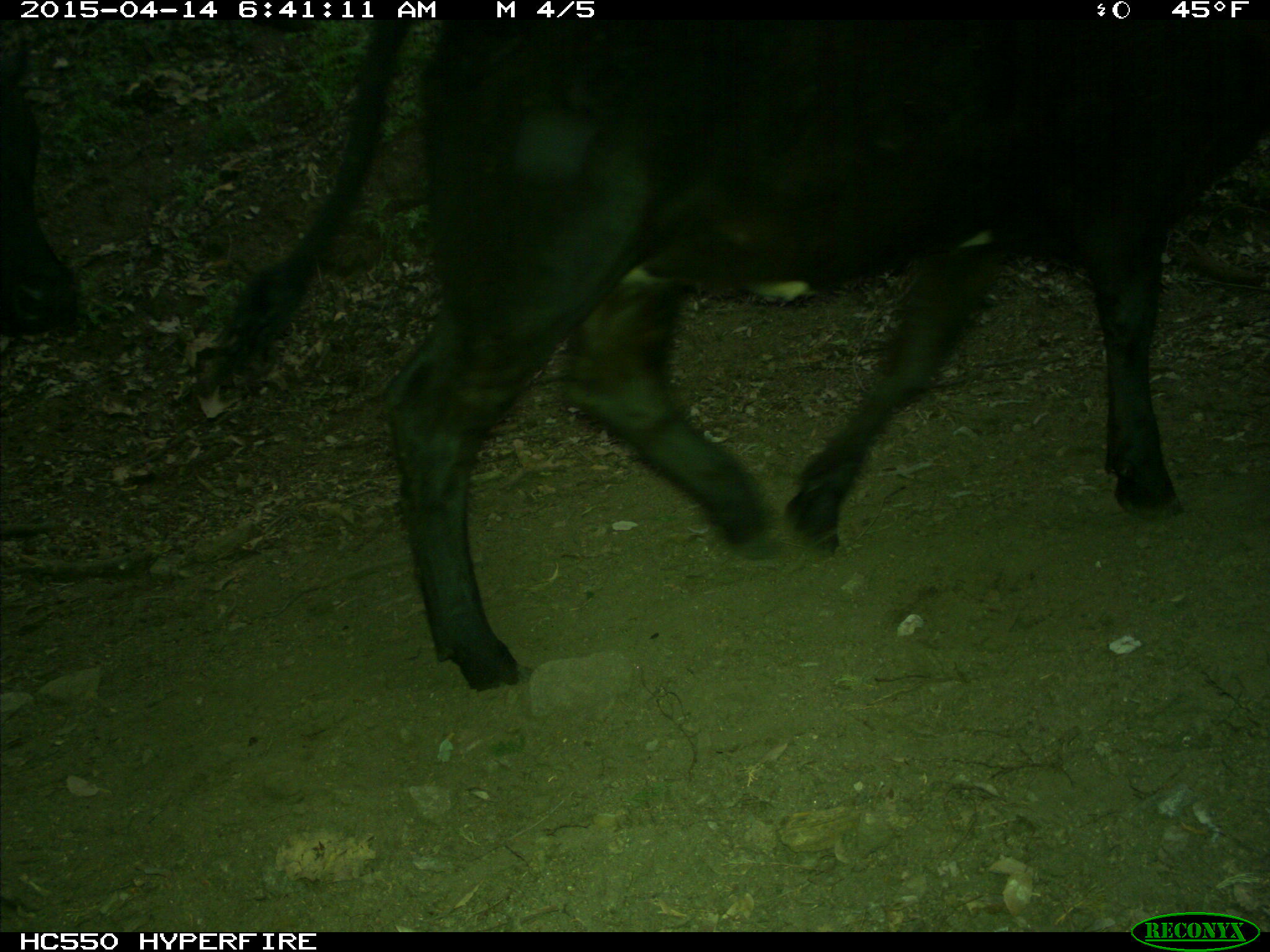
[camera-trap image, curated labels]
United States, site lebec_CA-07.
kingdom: Animalia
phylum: Chordata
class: Mammalia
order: Artiodactyla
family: Bovidae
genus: Bos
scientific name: Bos taurus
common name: domestic cow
Bos taurus (domestic cow).